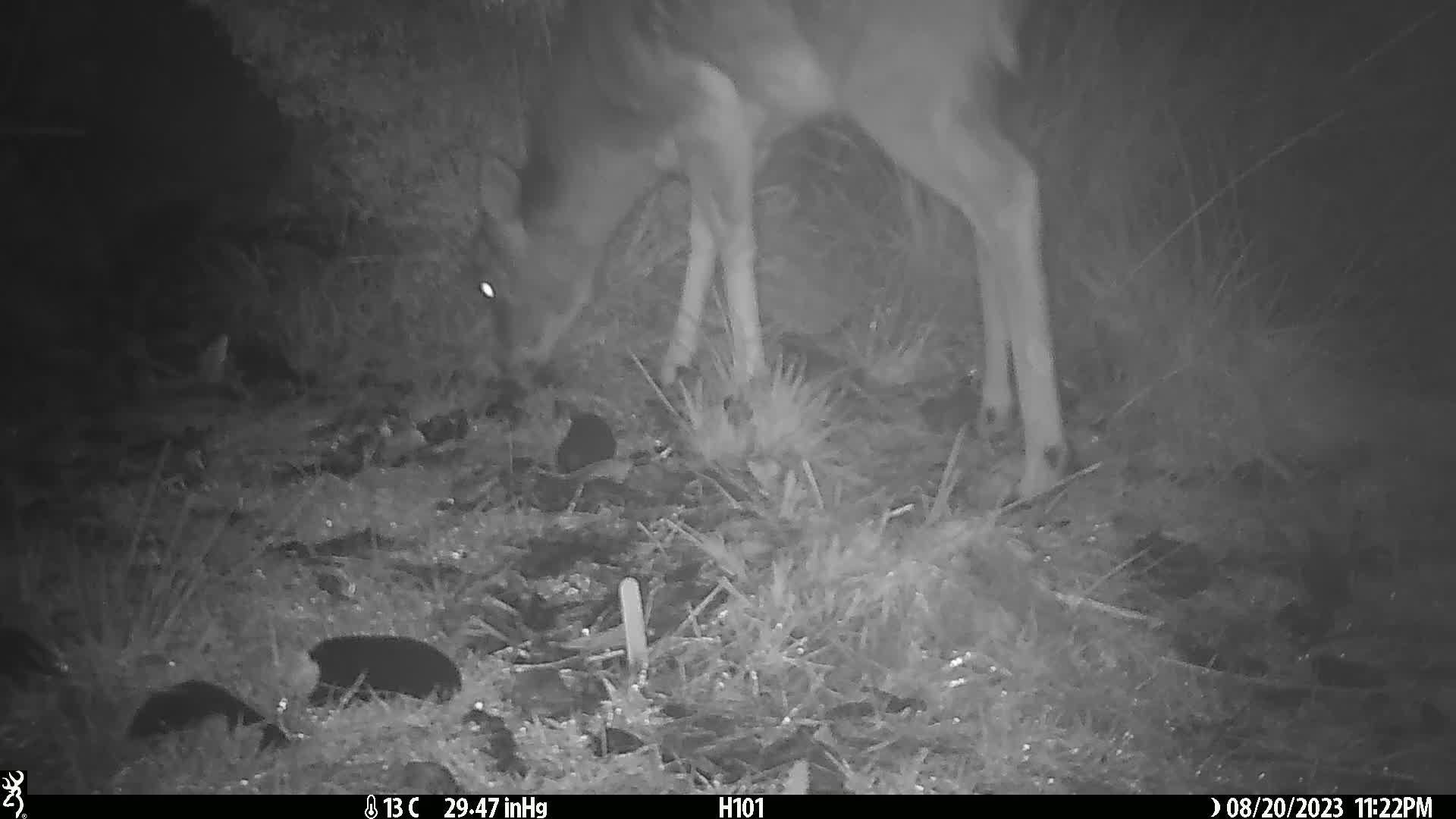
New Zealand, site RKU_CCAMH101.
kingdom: Animalia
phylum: Chordata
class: Mammalia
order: Artiodactyla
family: Cervidae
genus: Odocoileus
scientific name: Odocoileus virginianus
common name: white-tailed deer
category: white tailed deer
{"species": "white tailed deer (white-tailed deer) (Odocoileus virginianus)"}